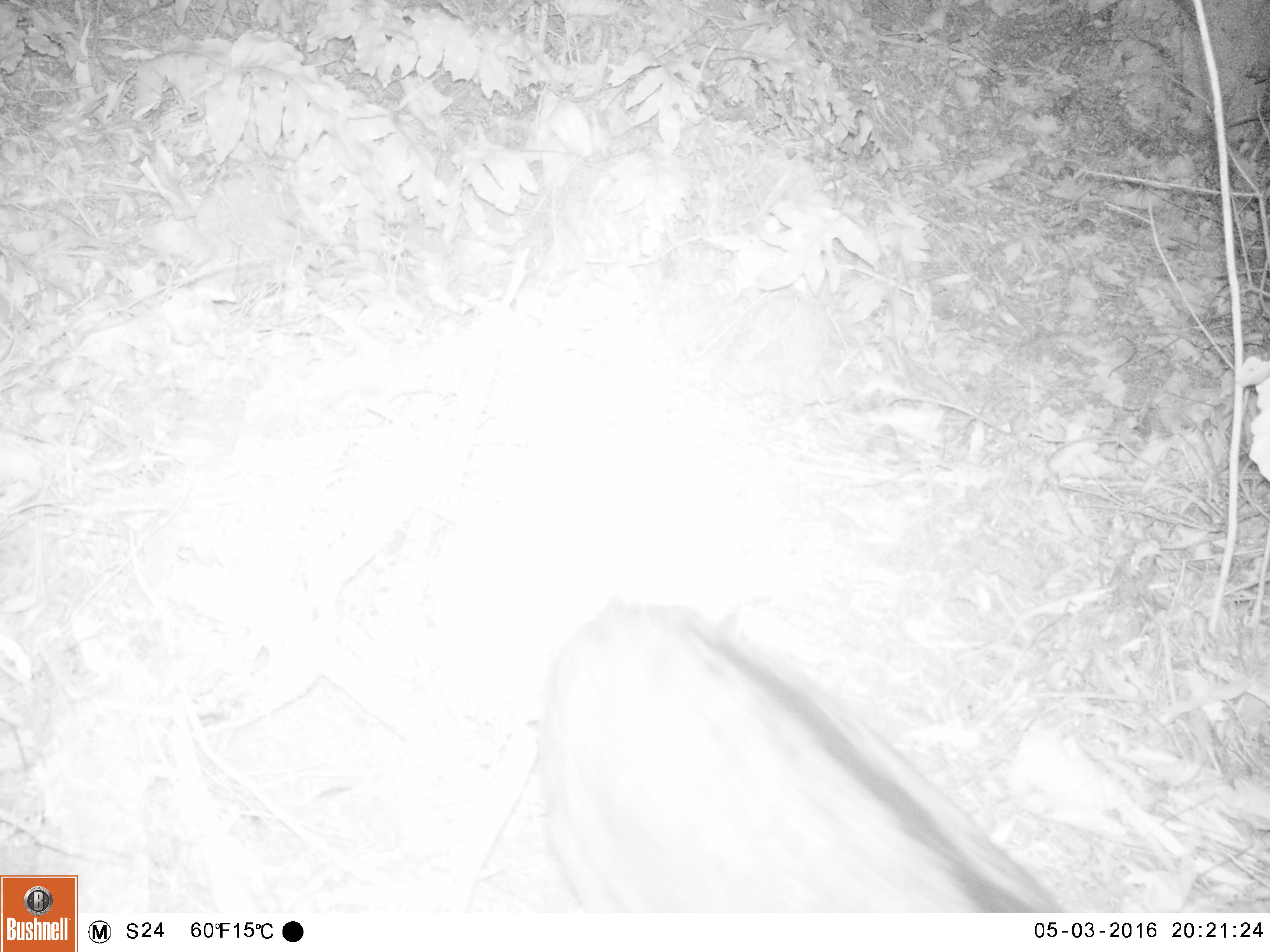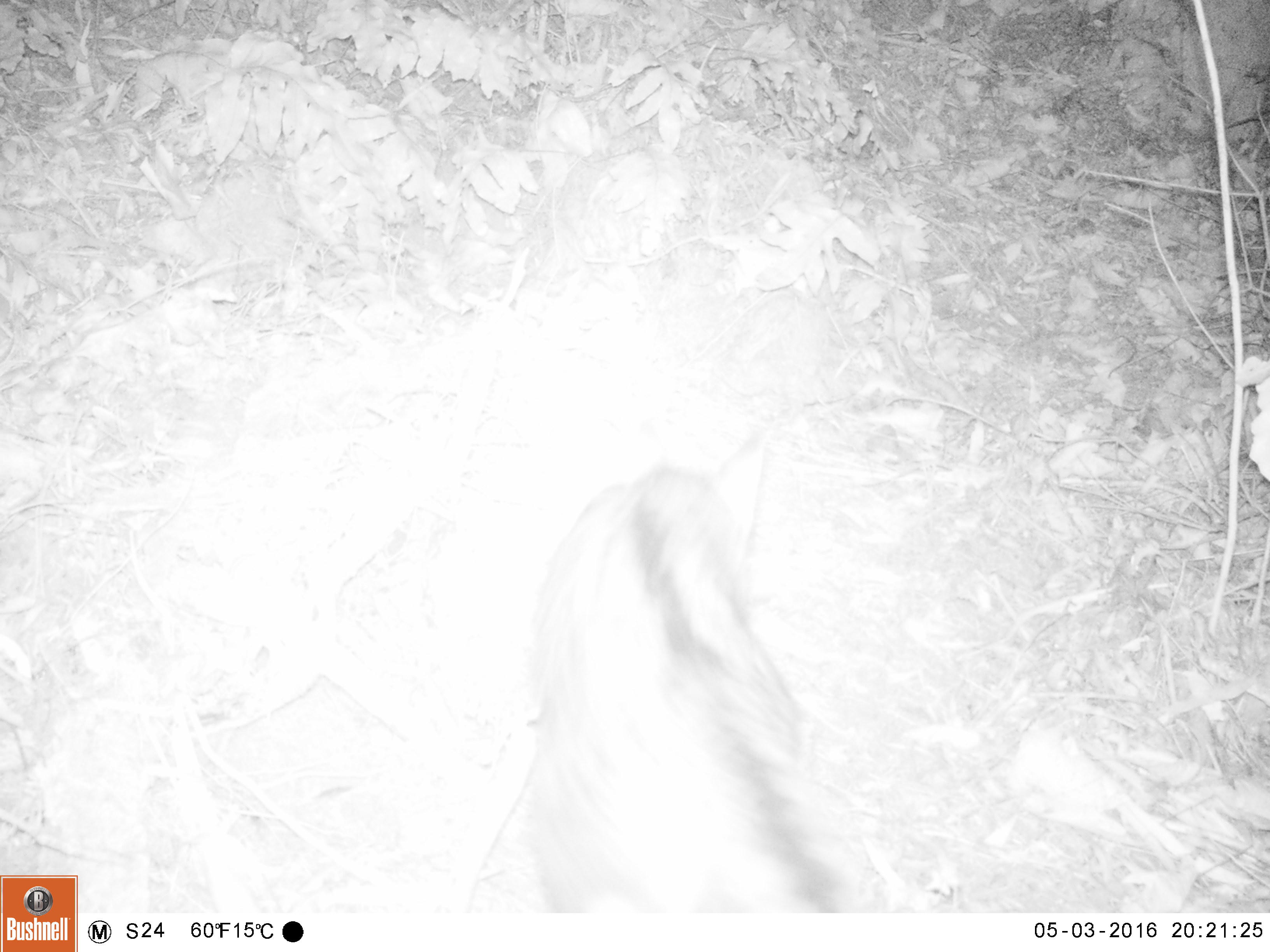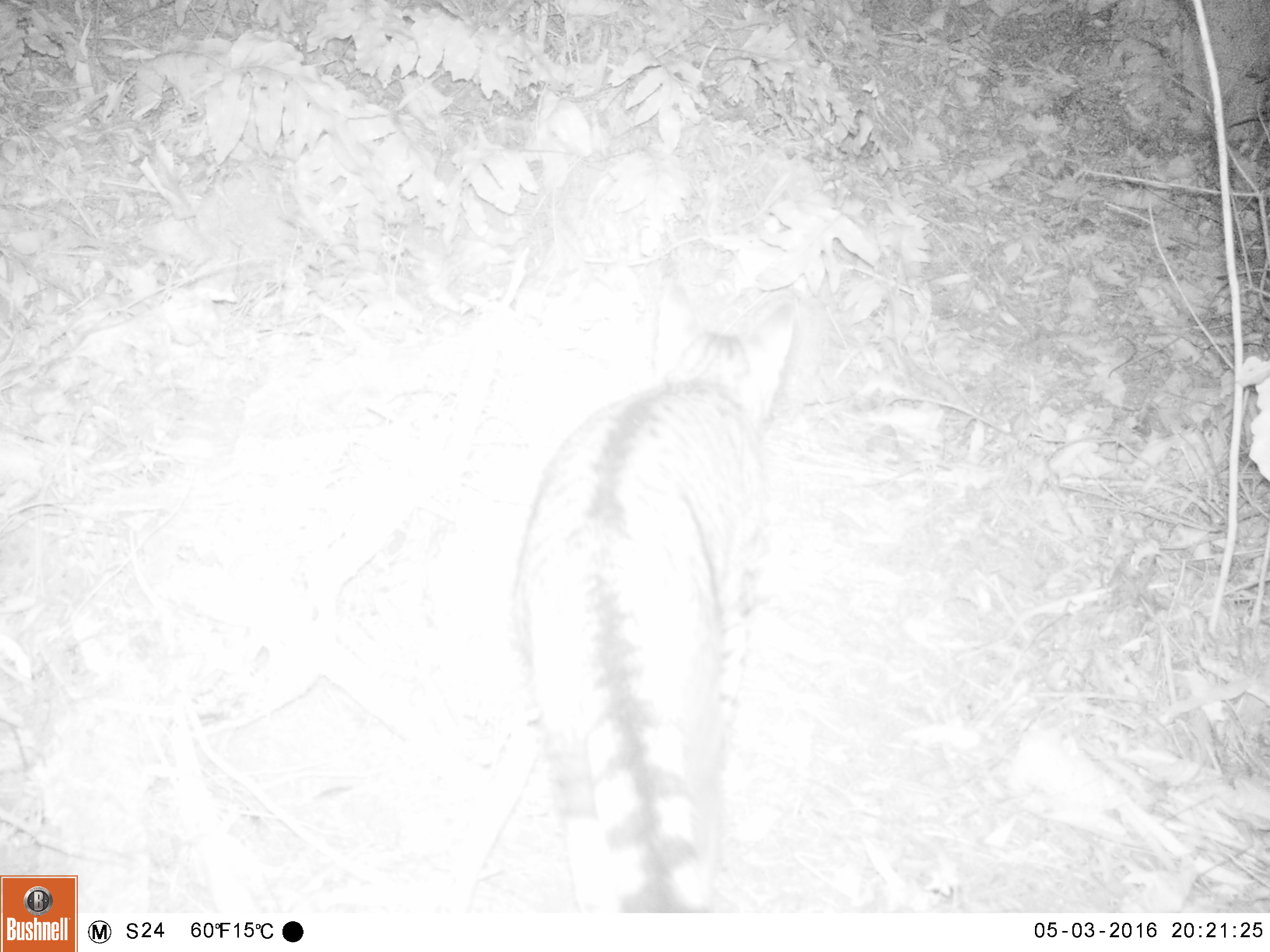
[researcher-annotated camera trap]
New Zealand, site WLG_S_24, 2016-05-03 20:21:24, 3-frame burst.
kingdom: Animalia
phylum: Chordata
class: Mammalia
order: Carnivora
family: Felidae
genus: Felis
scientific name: Felis catus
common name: domestic cat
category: cat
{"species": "cat (domestic cat) (Felis catus)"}